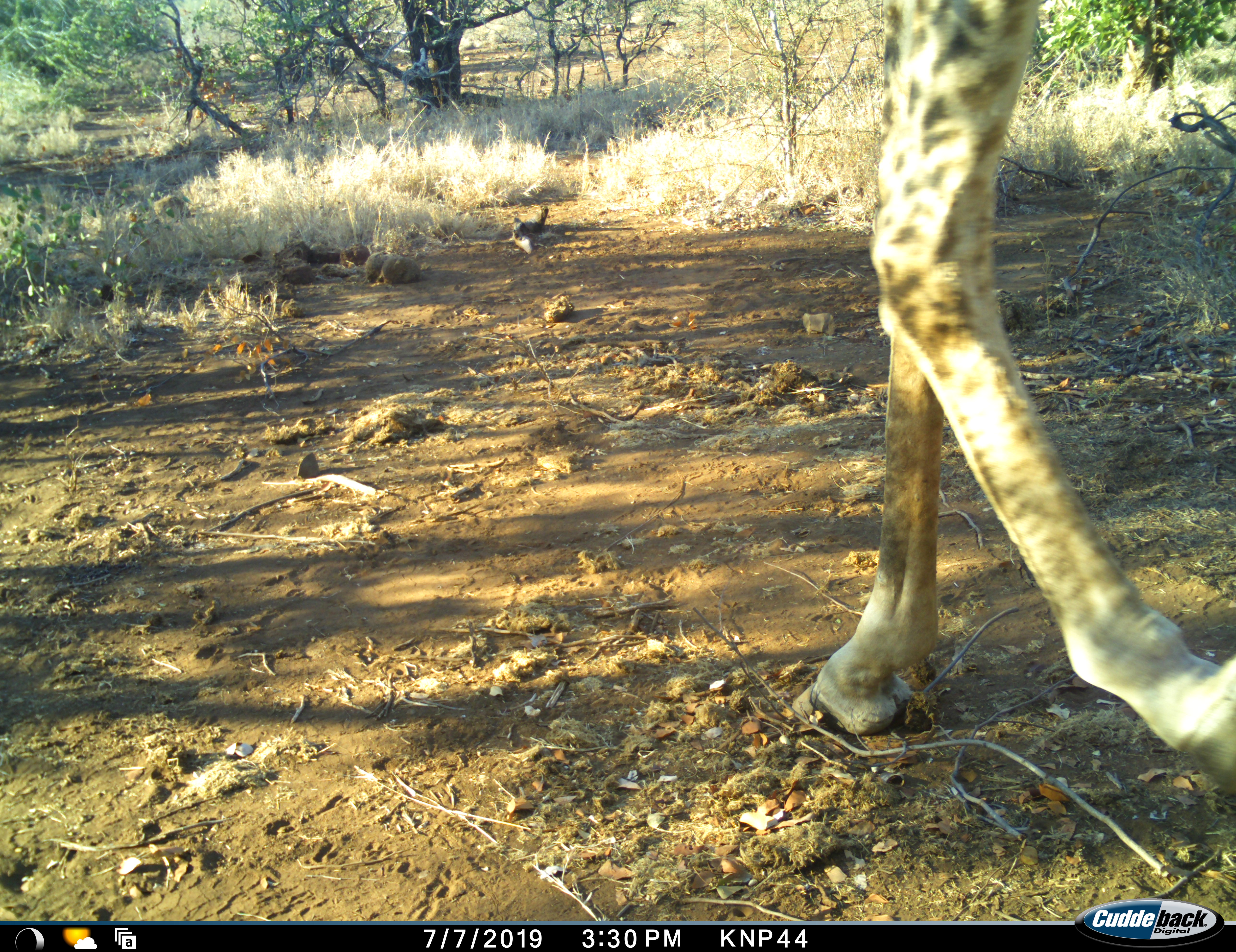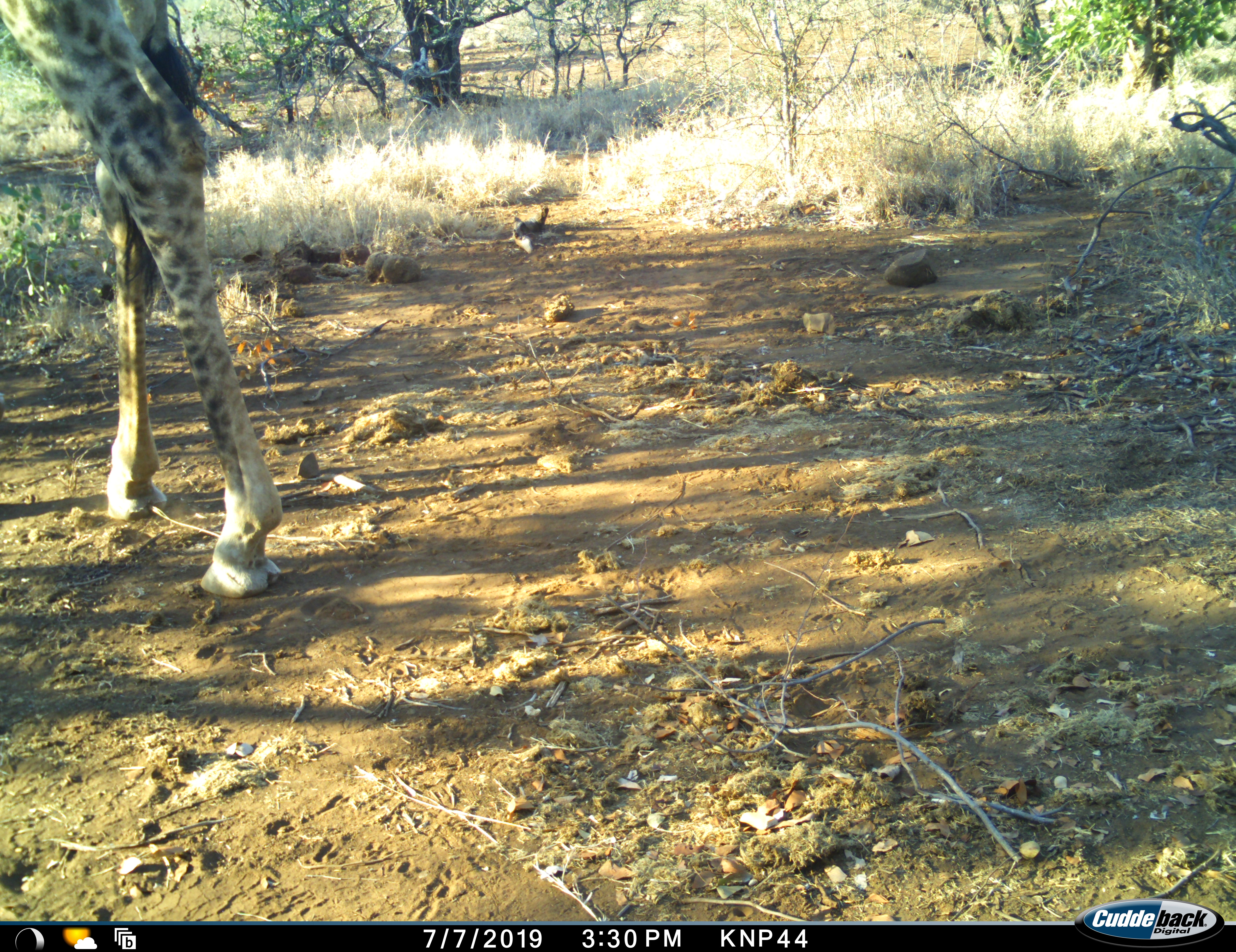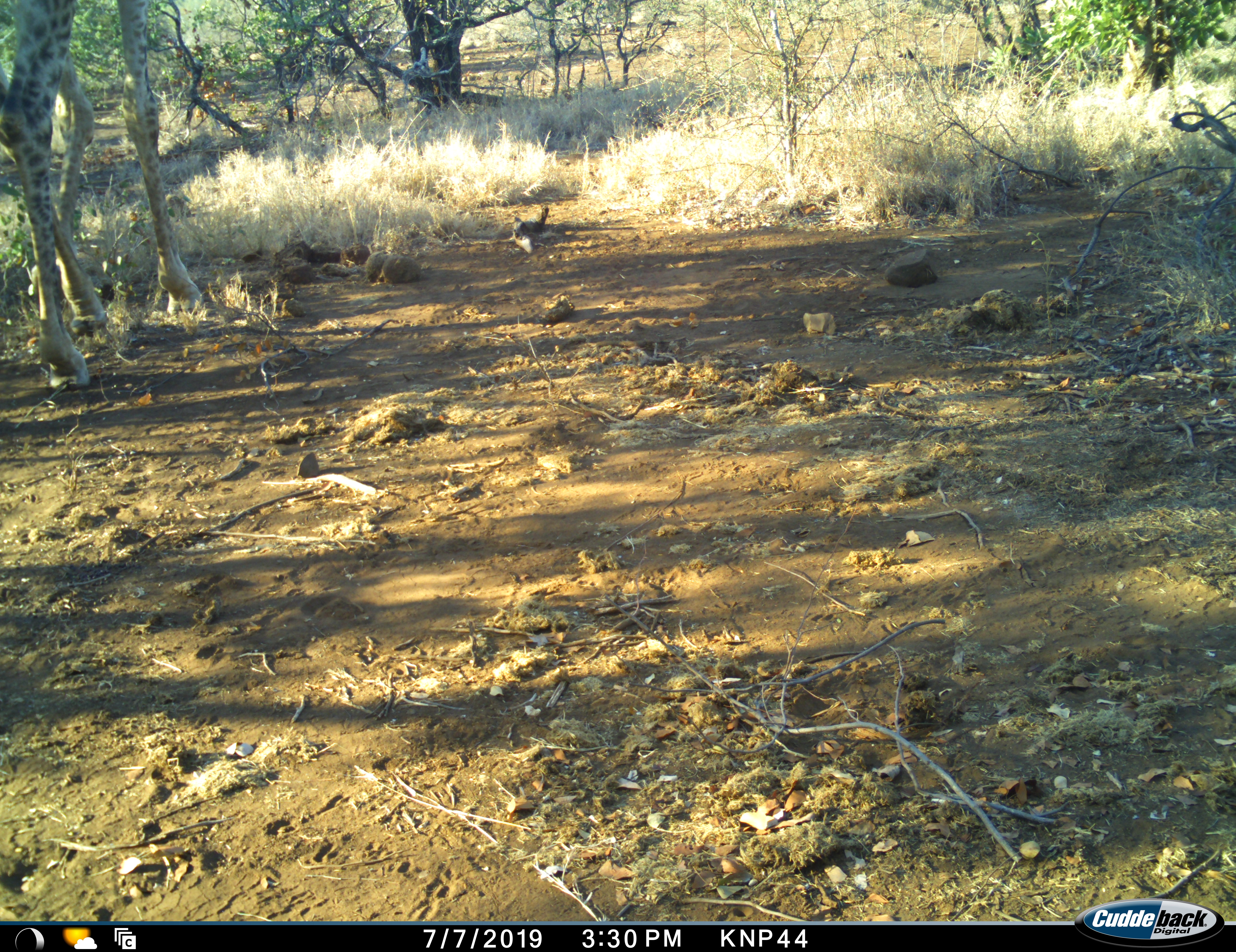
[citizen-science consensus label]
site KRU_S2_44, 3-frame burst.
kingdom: Animalia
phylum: Chordata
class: Mammalia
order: Artiodactyla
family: Giraffidae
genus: Giraffa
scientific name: Giraffa camelopardalis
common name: giraffe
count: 1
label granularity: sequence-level